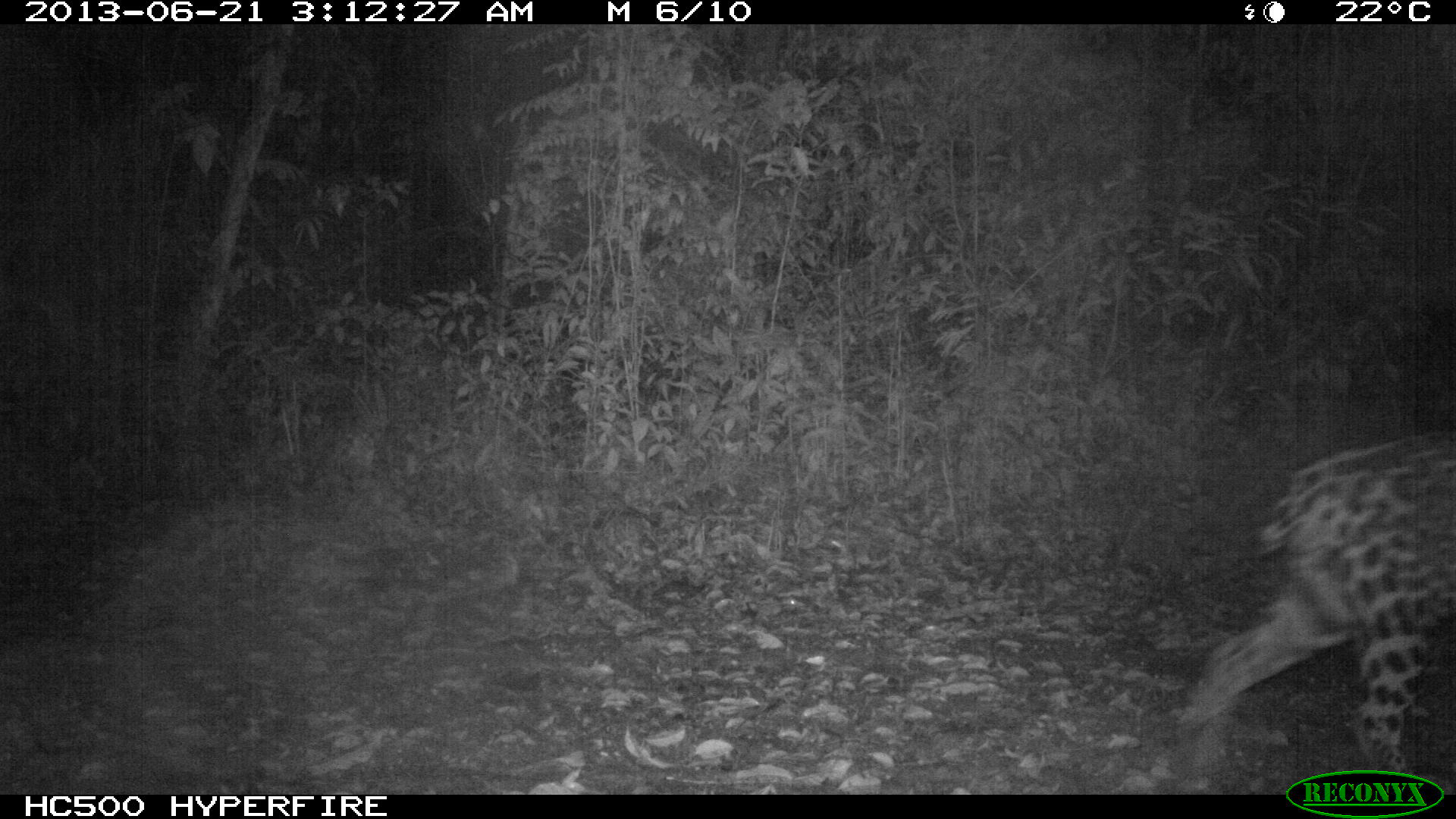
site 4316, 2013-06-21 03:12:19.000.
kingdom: Animalia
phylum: Chordata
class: Mammalia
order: Carnivora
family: Felidae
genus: Panthera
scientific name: Panthera onca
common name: jaguar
Panthera onca (jaguar), count 1, sex male.